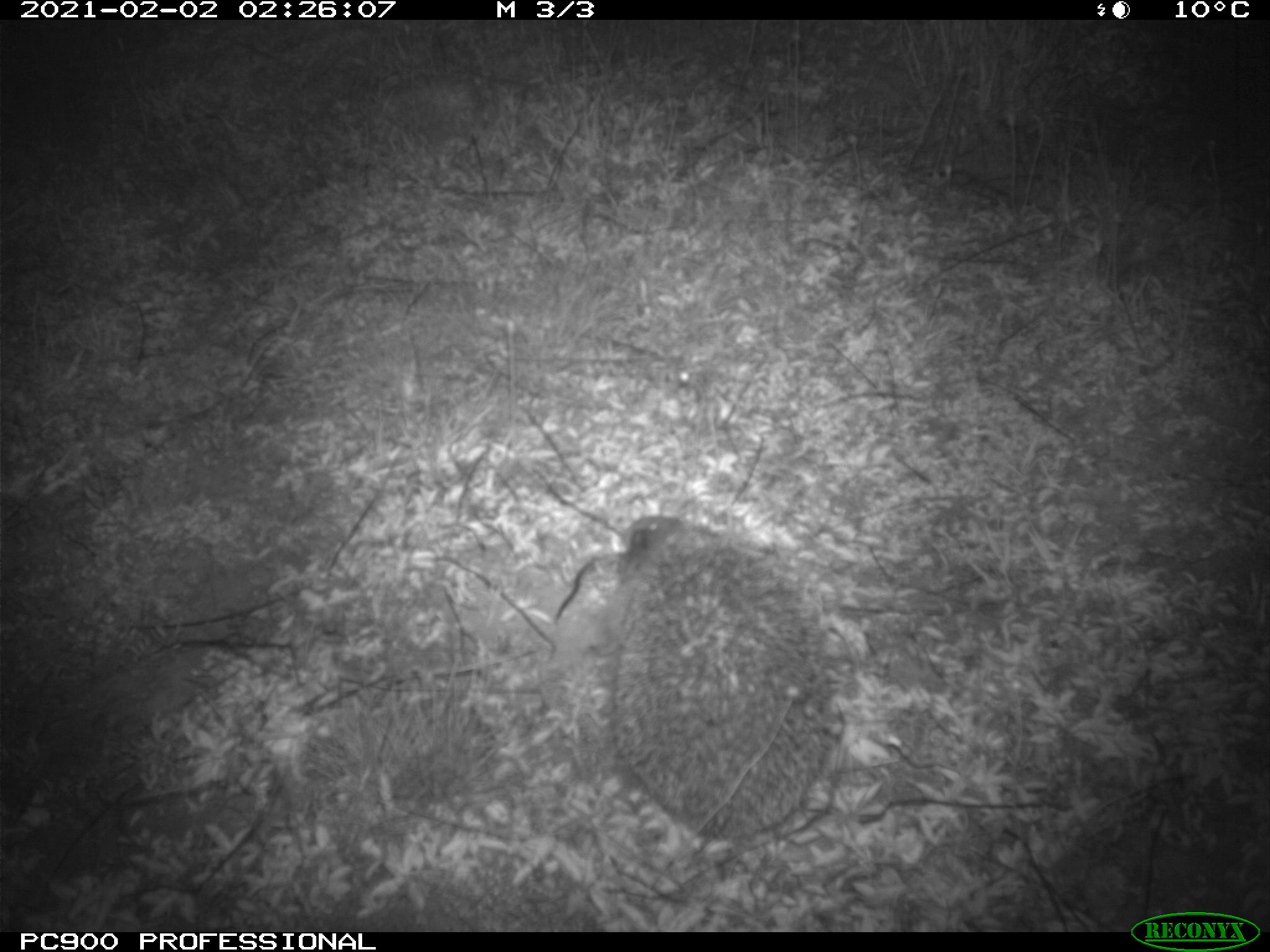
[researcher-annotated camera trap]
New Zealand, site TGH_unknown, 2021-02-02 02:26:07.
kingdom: Animalia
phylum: Chordata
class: Mammalia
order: Eulipotyphla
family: Erinaceidae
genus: Erinaceus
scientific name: Erinaceus europaeus europaeus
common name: european hedgehog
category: hedgehog